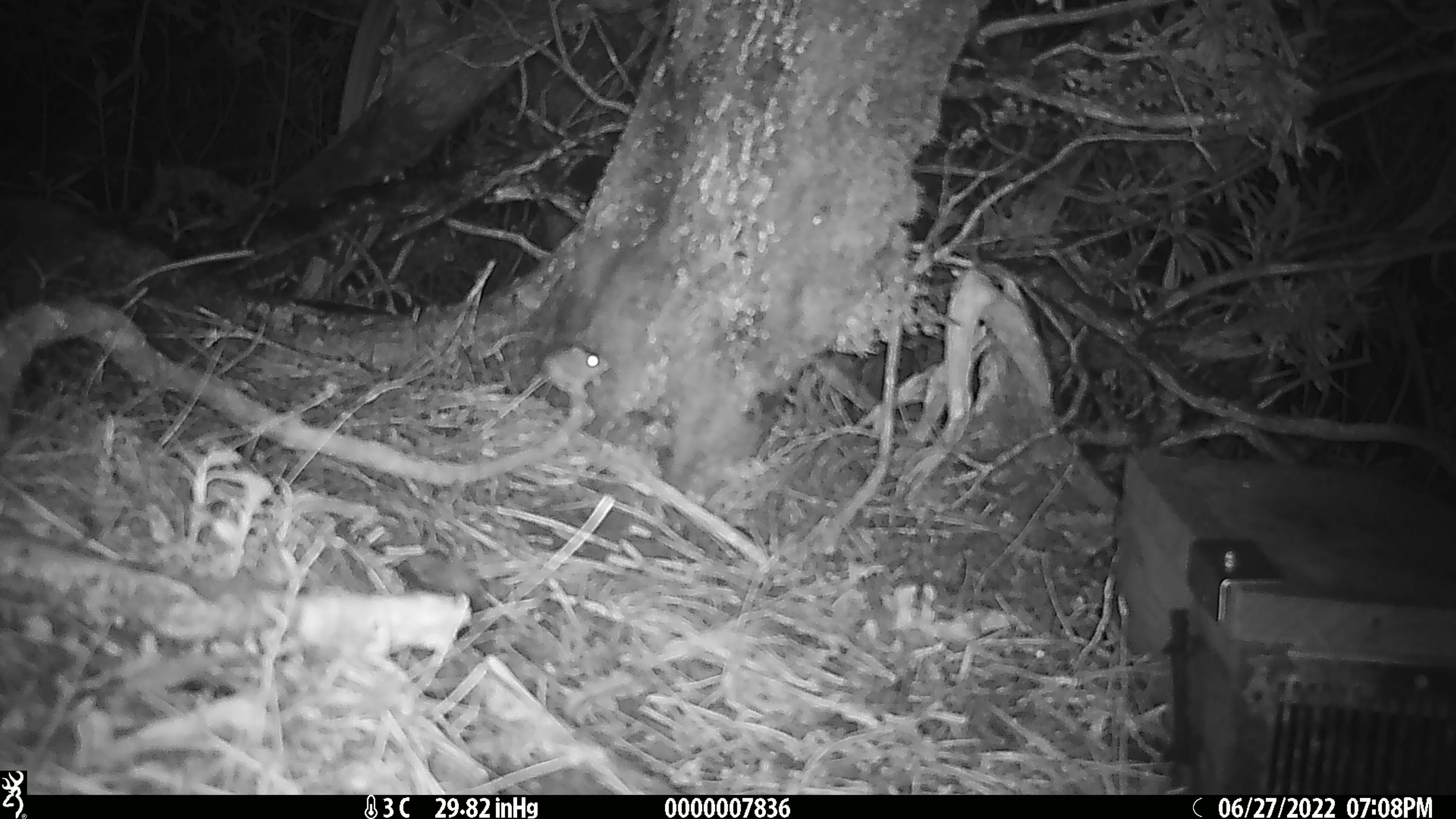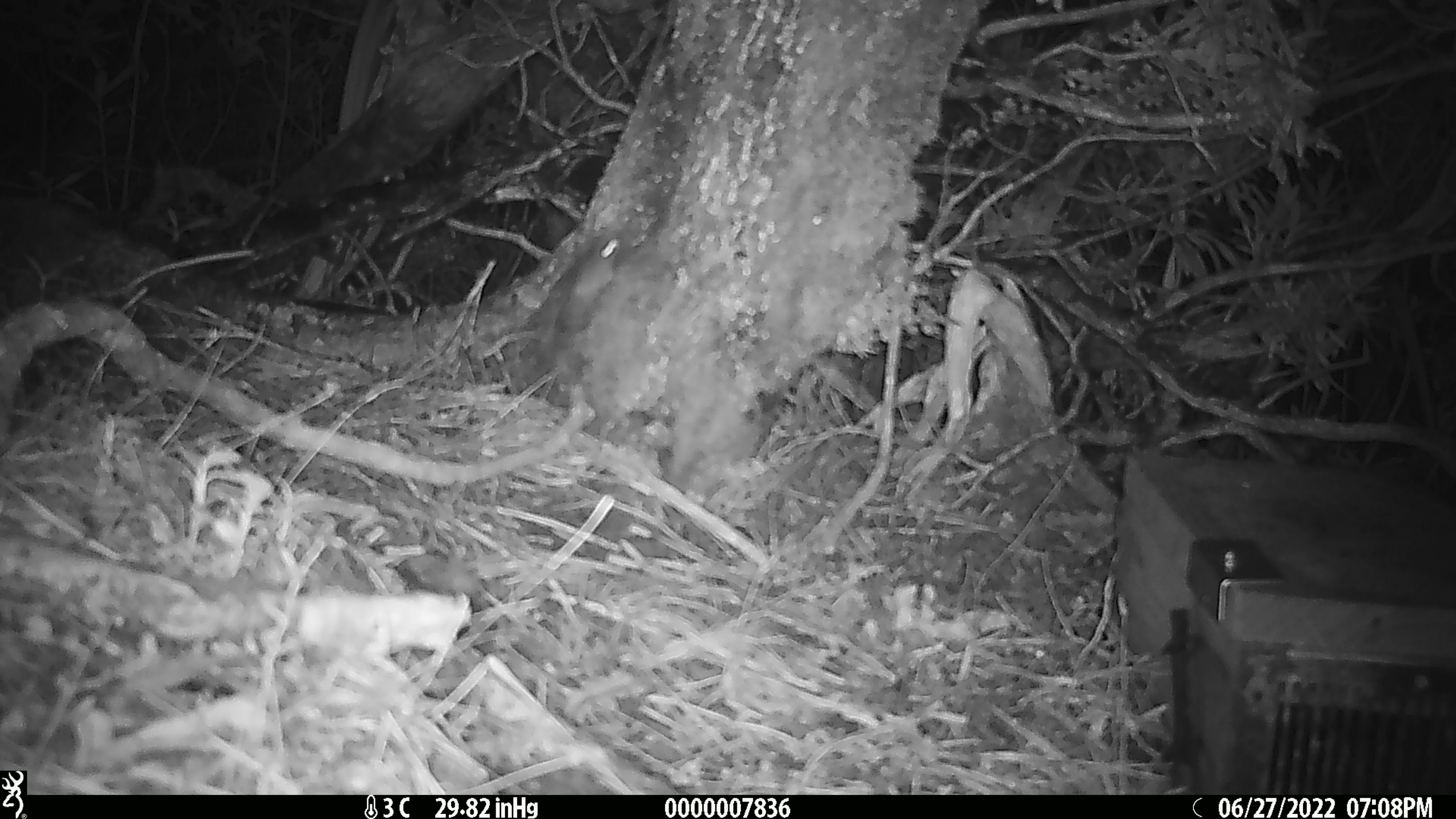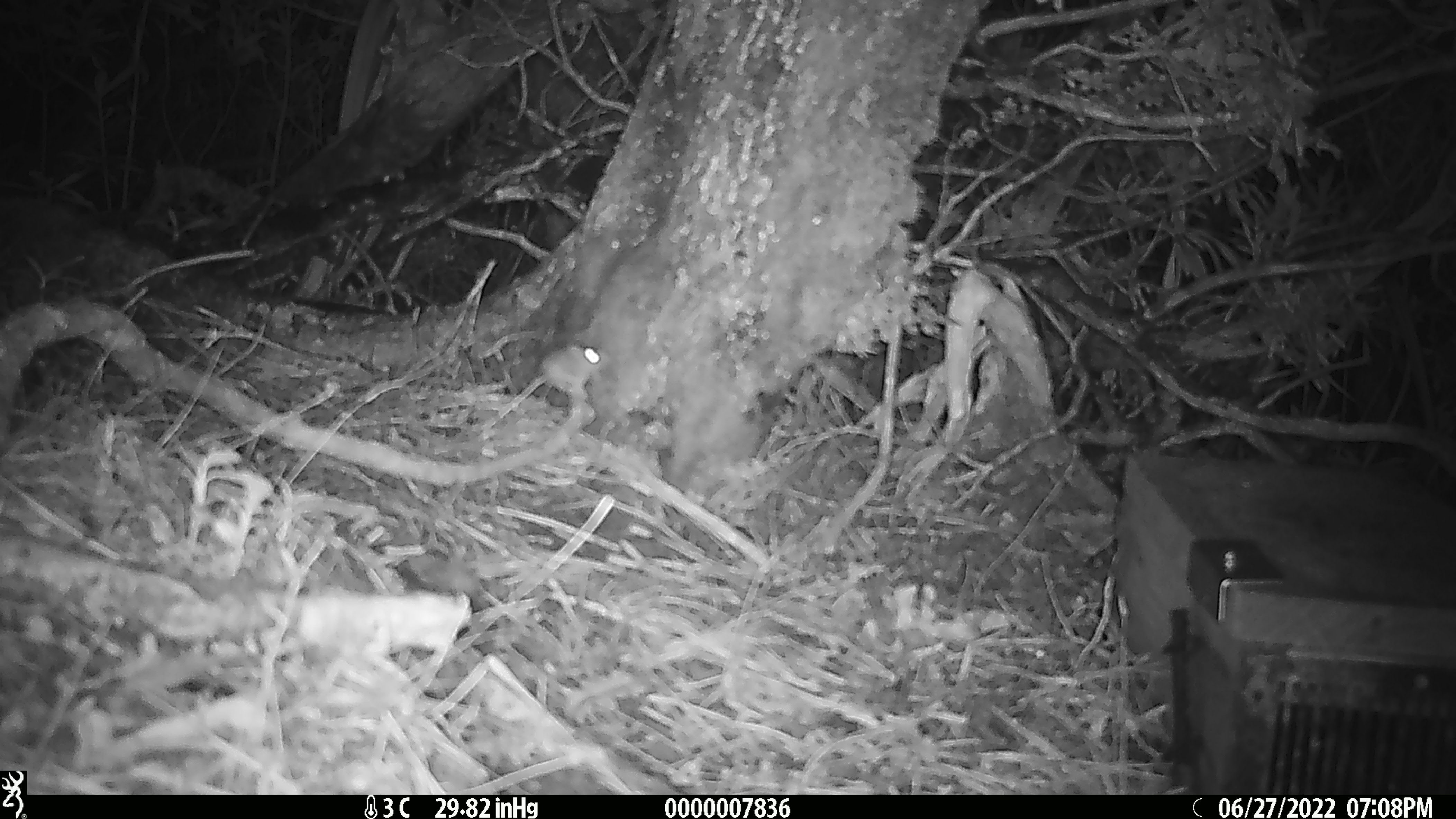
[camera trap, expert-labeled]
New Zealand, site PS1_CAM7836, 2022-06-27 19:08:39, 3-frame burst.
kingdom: Animalia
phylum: Chordata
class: Mammalia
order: Rodentia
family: Muridae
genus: Mus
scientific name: Mus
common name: mouse